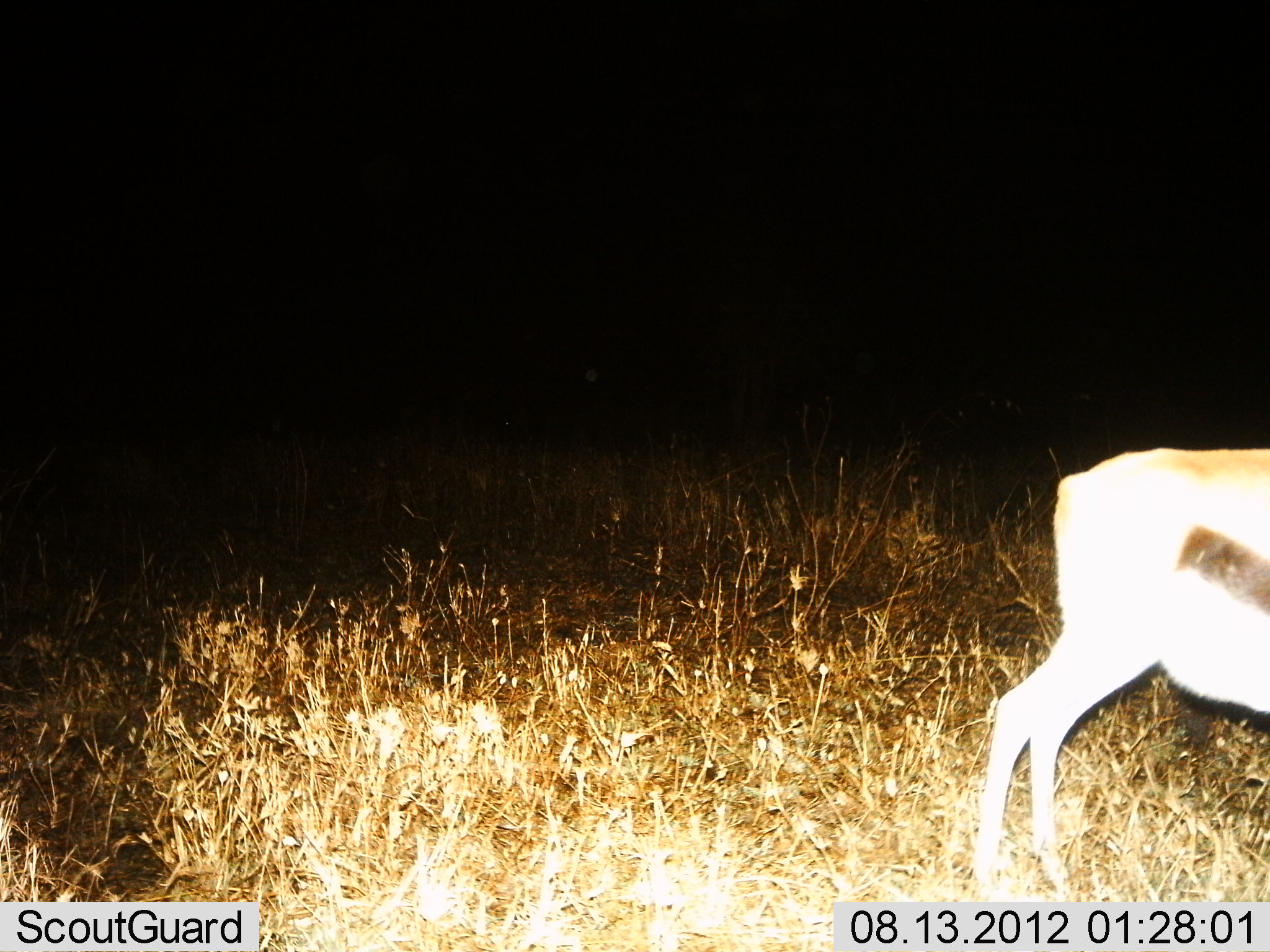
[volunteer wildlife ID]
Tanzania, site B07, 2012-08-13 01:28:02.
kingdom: Animalia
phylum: Chordata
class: Mammalia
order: Artiodactyla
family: Bovidae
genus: Eudorcas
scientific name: Eudorcas thomsonii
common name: thomson's gazelle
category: gazellethomsons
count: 1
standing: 70%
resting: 0%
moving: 20%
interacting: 0%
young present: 0%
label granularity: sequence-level